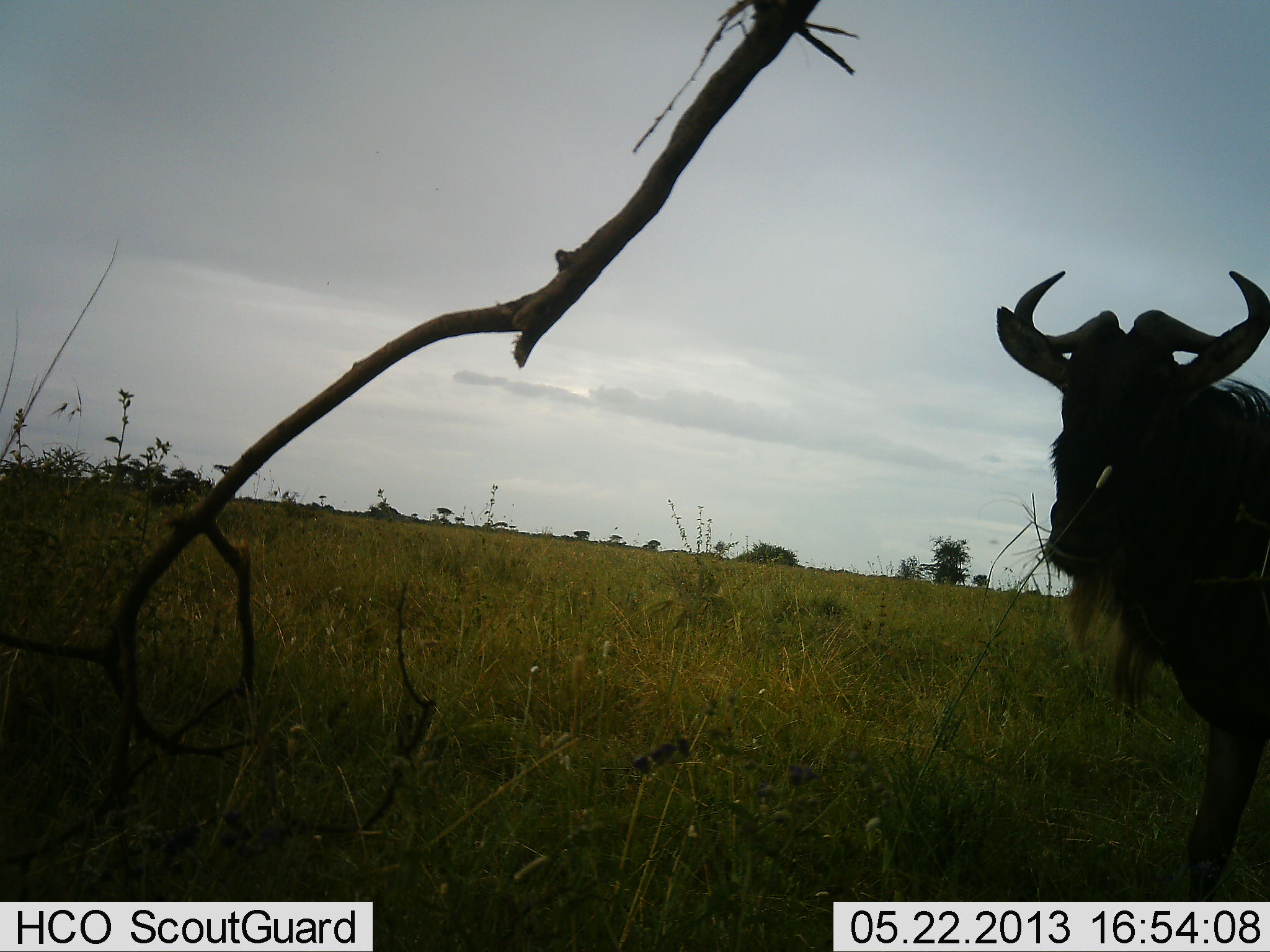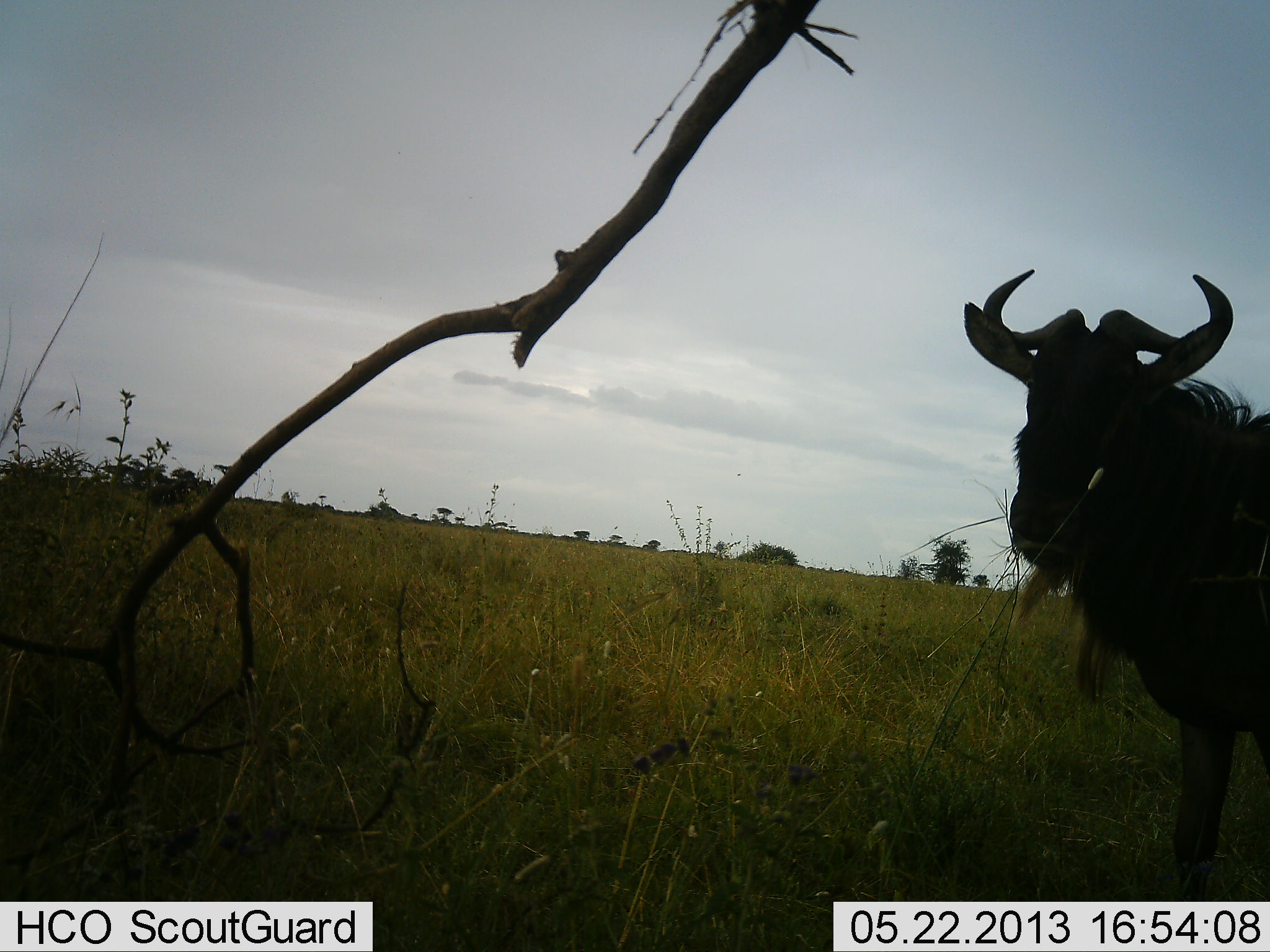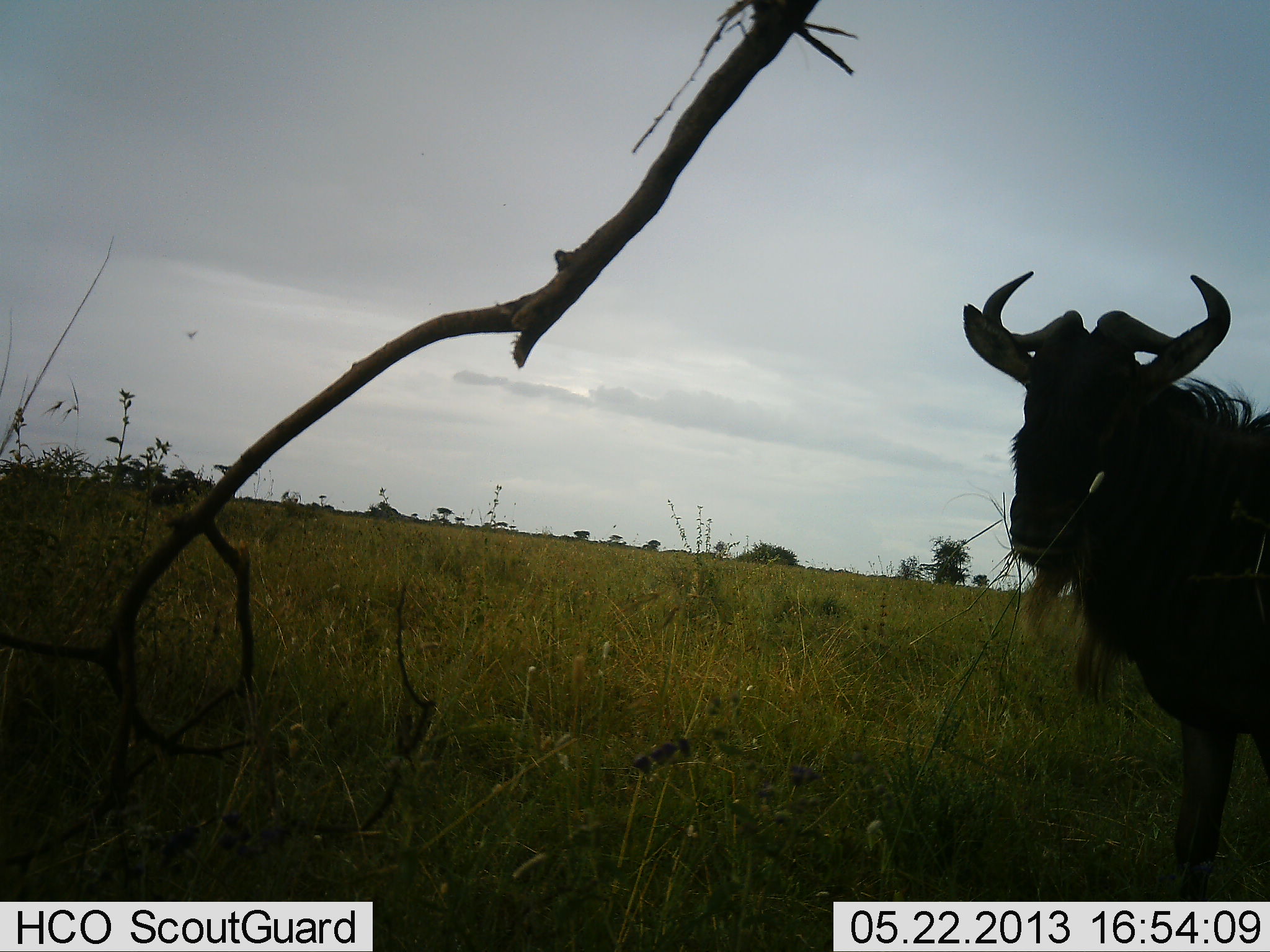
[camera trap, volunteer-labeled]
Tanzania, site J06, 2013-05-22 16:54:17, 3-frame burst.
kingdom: Animalia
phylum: Chordata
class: Mammalia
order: Artiodactyla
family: Bovidae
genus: Connochaetes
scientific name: Connochaetes taurinus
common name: blue wildebeest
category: wildebeest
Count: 1.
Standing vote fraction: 60%.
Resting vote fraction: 0%.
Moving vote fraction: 20%.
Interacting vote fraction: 0%.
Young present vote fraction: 0%.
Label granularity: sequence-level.